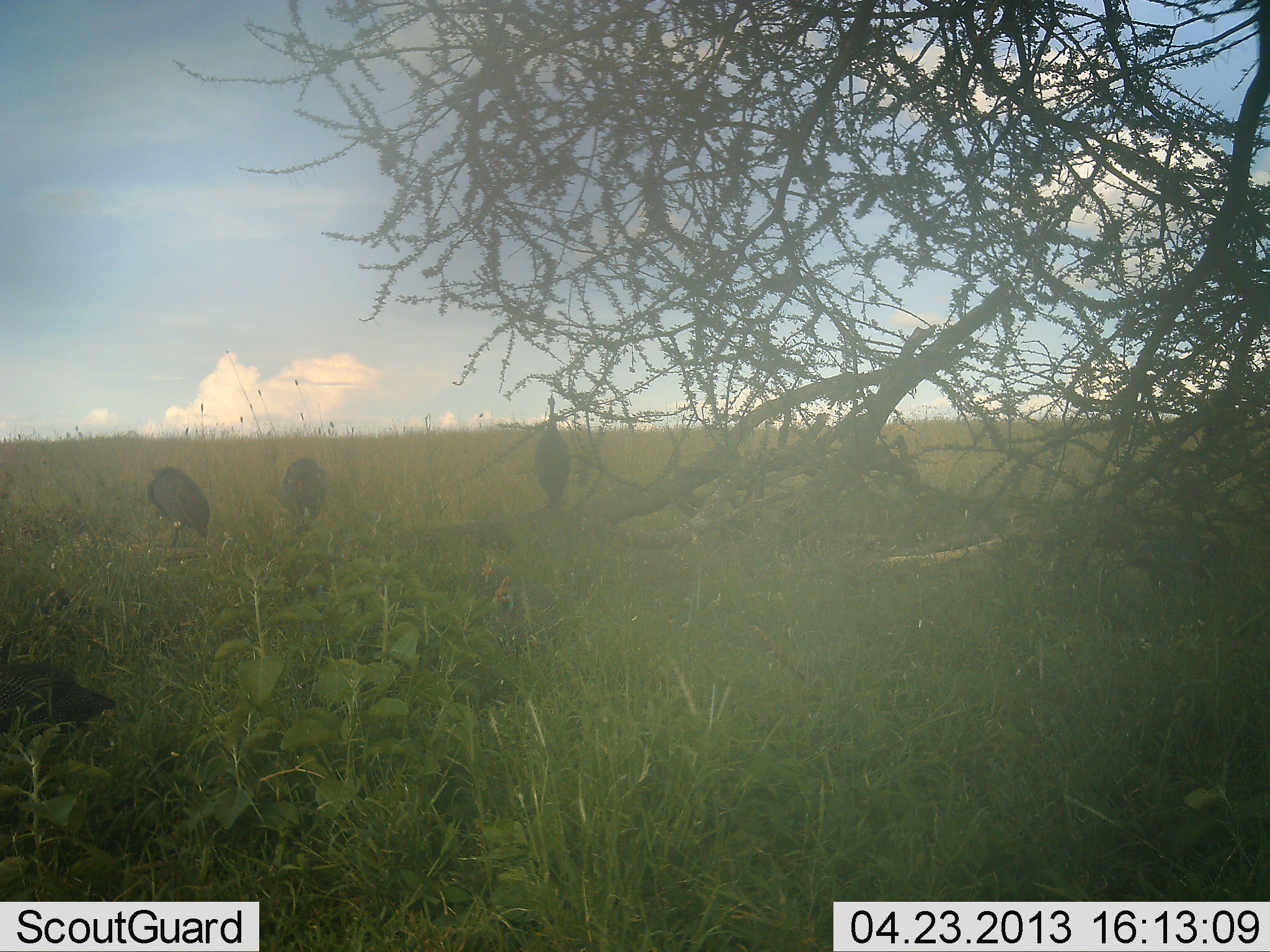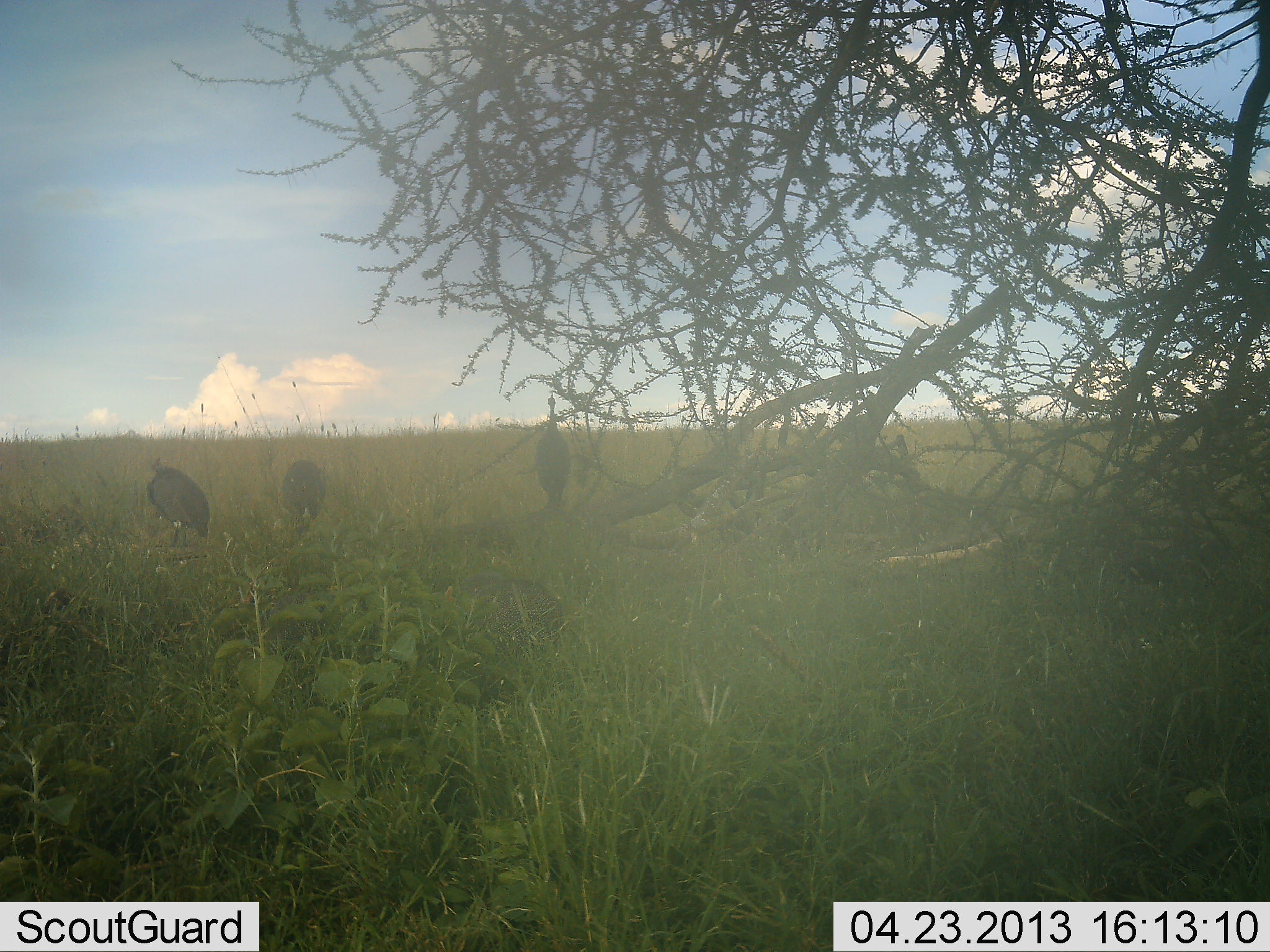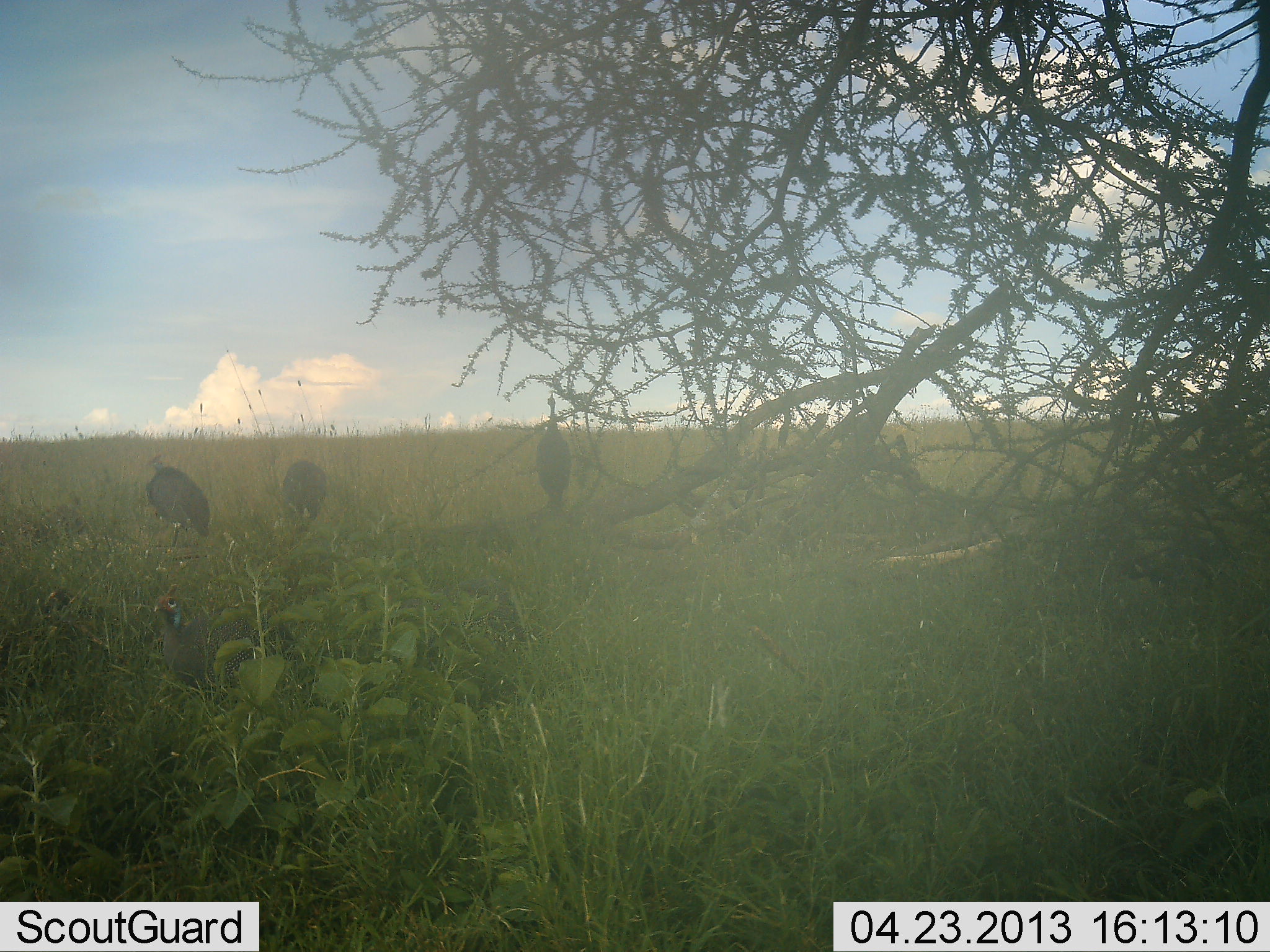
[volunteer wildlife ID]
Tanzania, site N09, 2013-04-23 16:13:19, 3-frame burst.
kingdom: Animalia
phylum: Chordata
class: Aves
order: Galliformes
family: Numididae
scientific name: Numididae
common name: guinea fowl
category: guineafowl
Guineafowl (guinea fowl) (Numididae), count 5. Behavior (volunteer vote fractions): standing 77%, resting 18%, moving 77%, interacting 0%. Young present (vote fraction): 0%. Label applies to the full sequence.